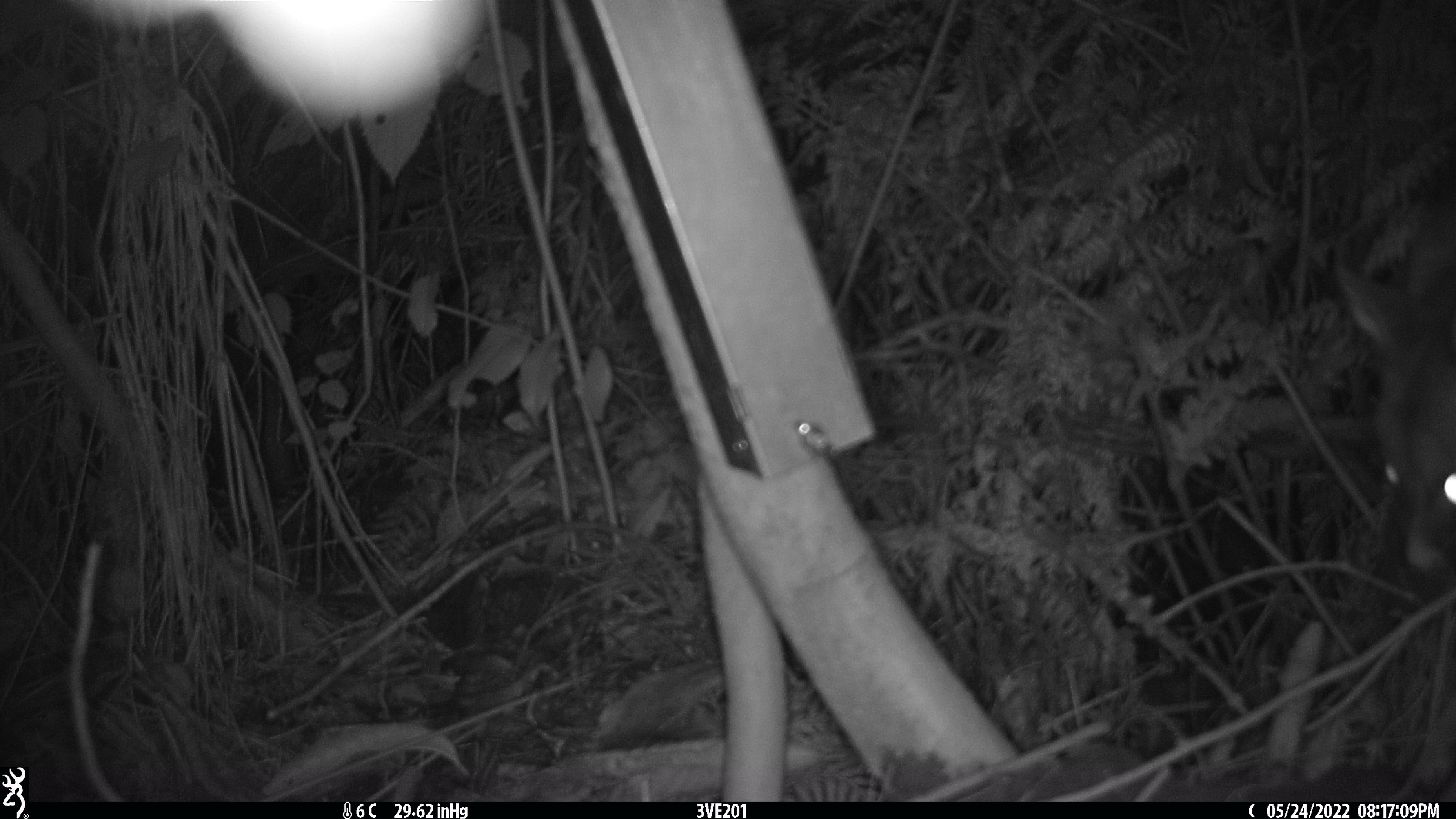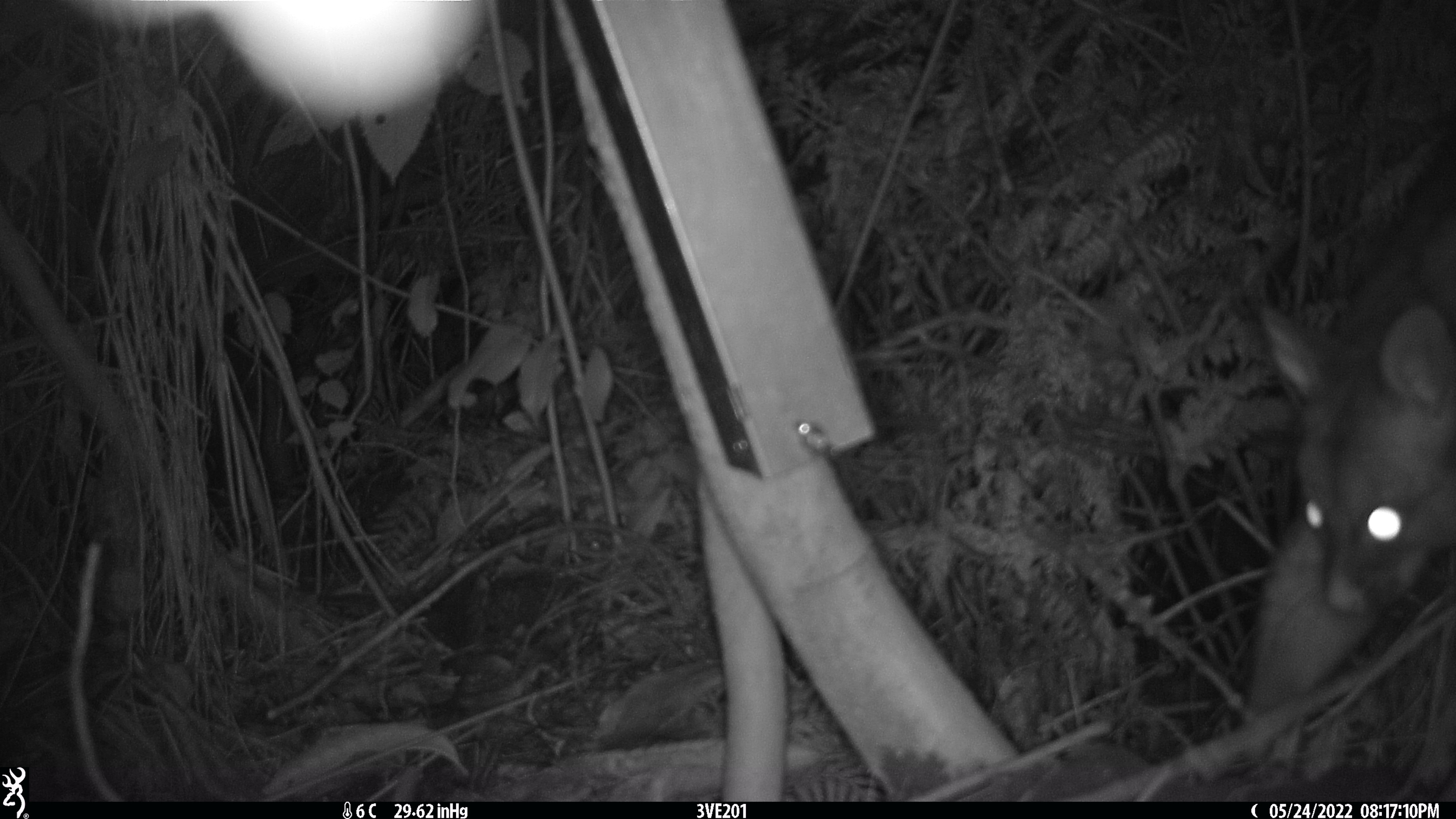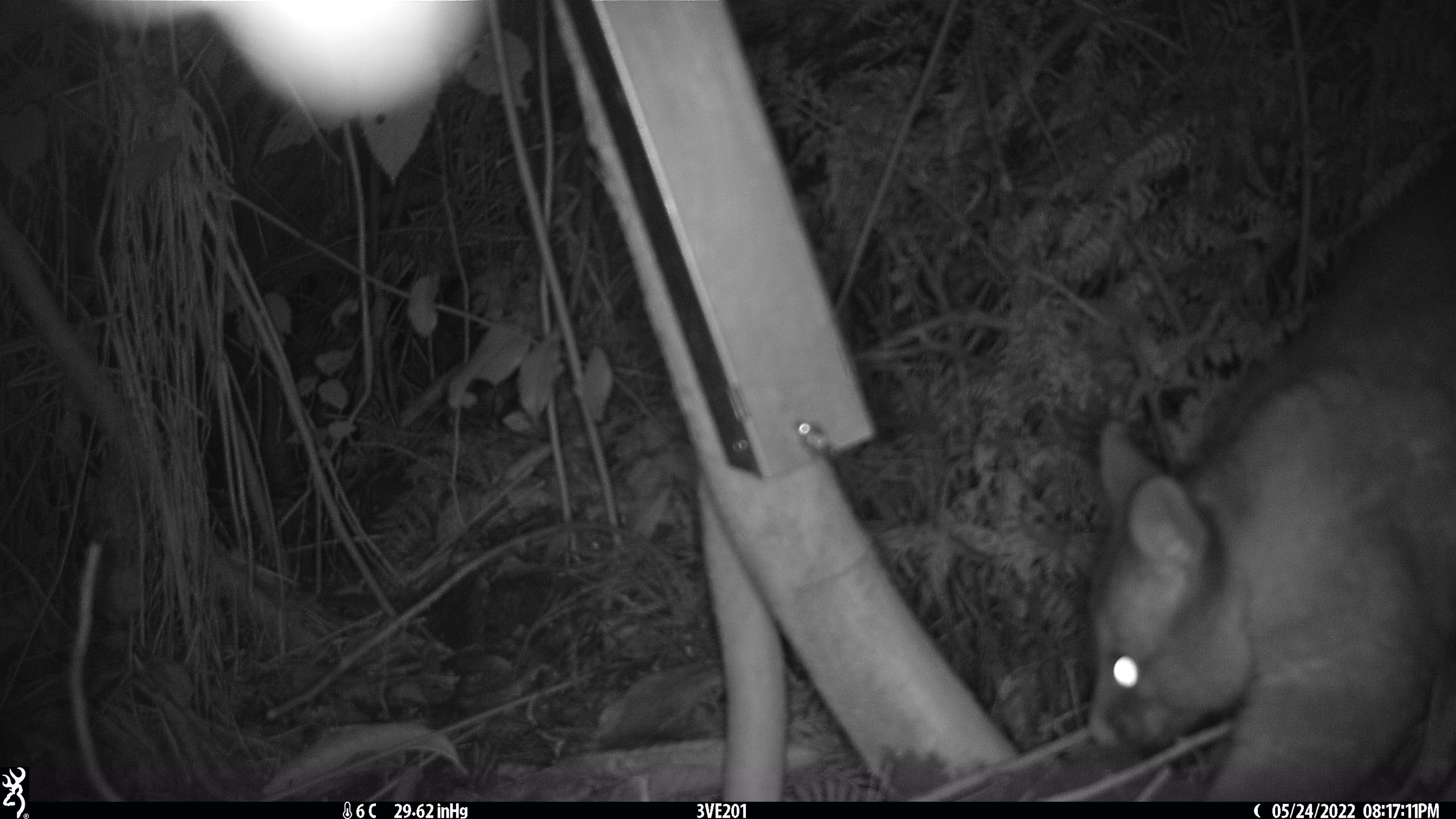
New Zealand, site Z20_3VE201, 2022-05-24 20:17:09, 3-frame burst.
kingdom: Animalia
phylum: Chordata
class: Mammalia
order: Diprotodontia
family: Phalangeridae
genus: Trichosurus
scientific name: Trichosurus vulpecula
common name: common brushtail possum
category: possum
Possum (common brushtail possum) (Trichosurus vulpecula).